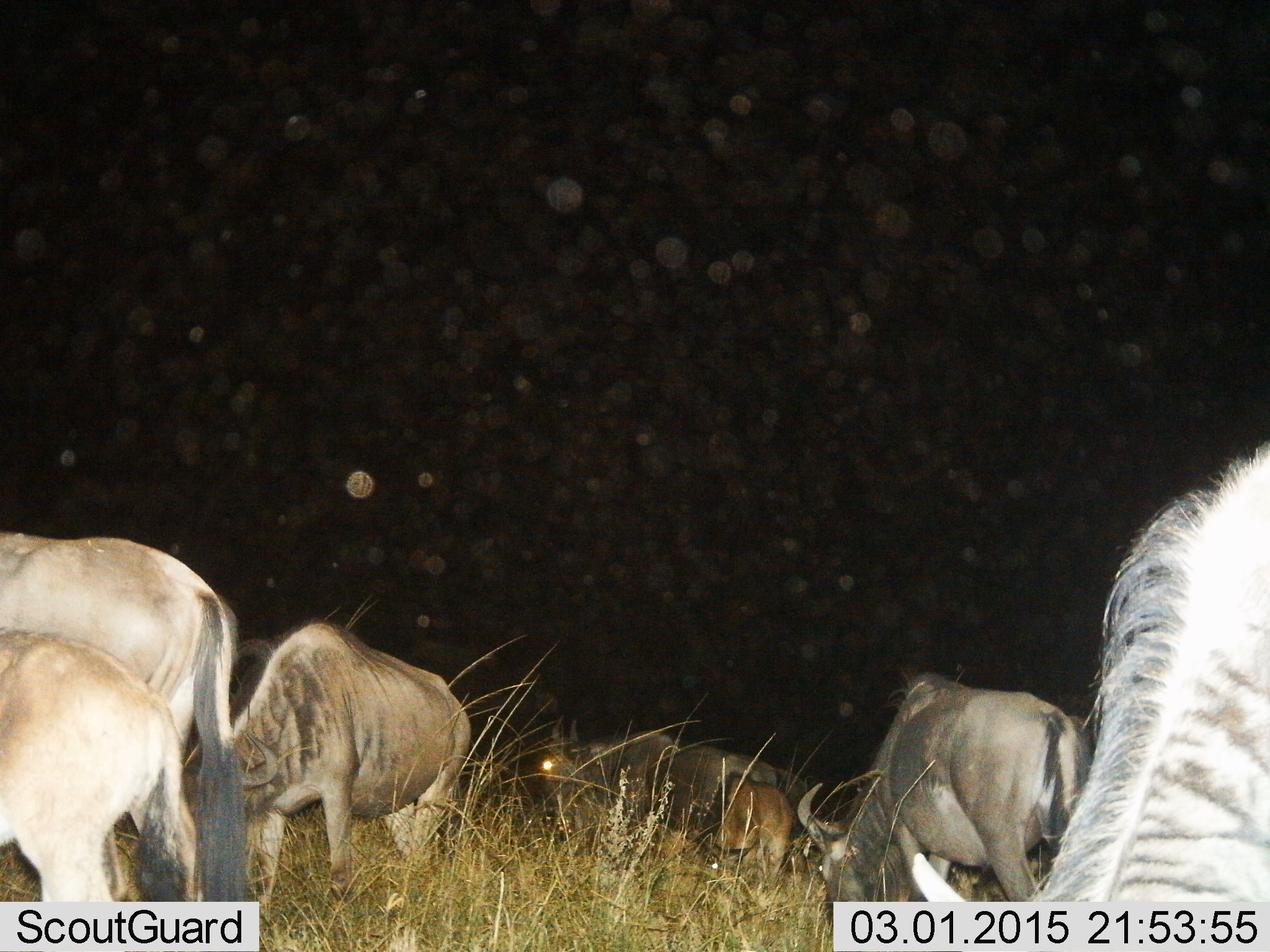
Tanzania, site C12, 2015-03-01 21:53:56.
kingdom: Animalia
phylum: Chordata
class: Mammalia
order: Artiodactyla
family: Bovidae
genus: Connochaetes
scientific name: Connochaetes taurinus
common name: blue wildebeest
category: wildebeest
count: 7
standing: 45%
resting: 0%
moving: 18%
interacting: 0%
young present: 64%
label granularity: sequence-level